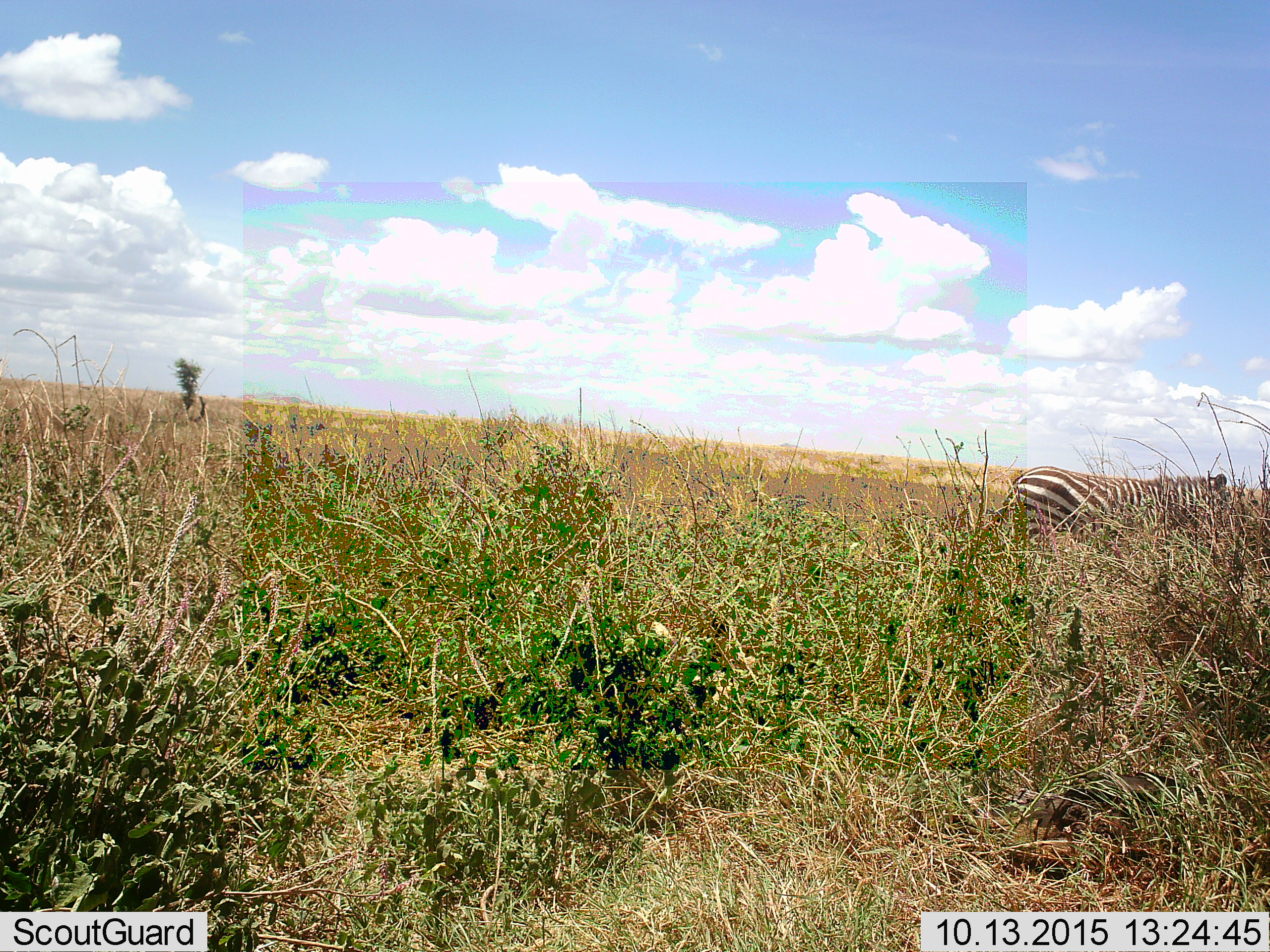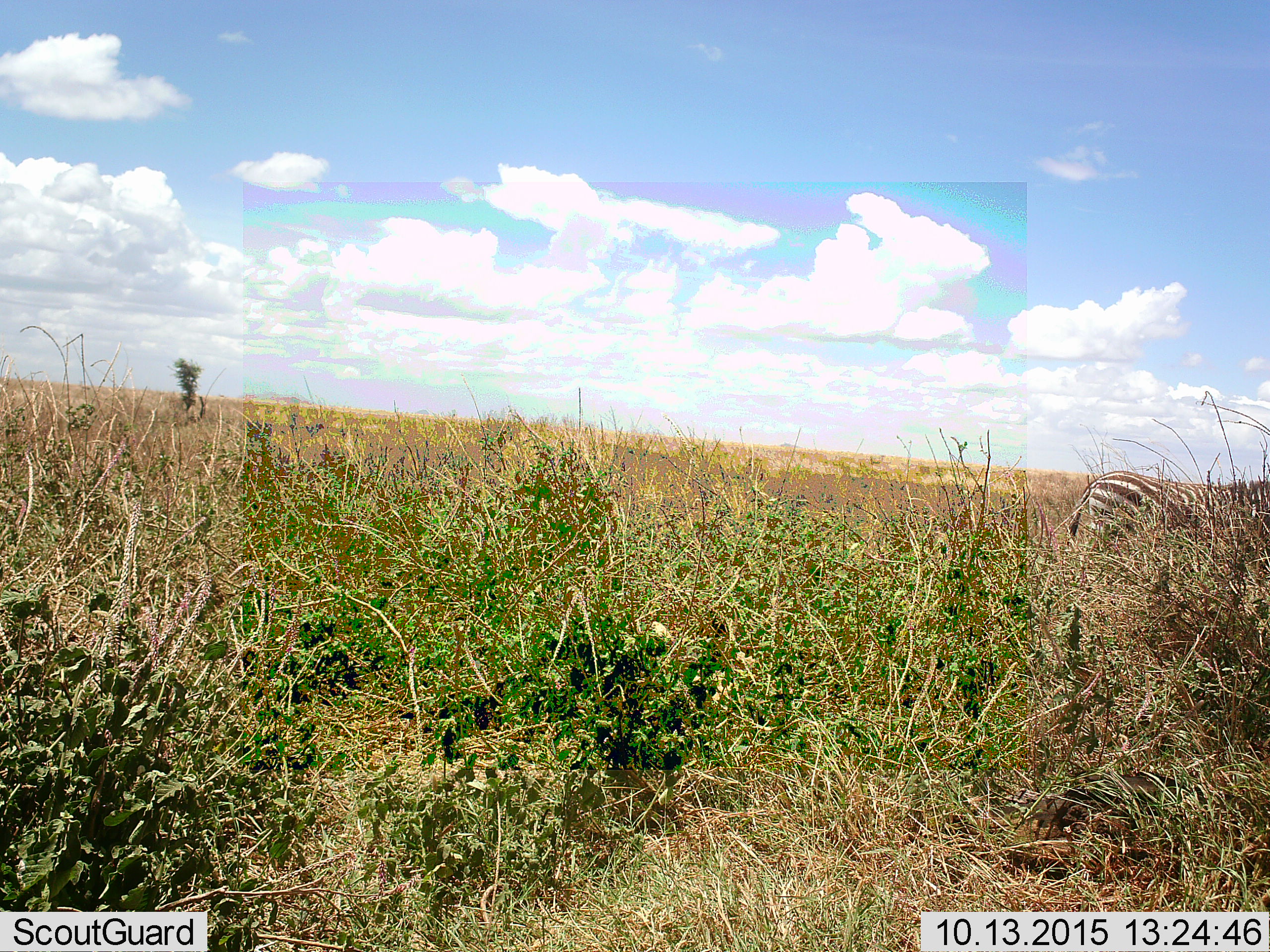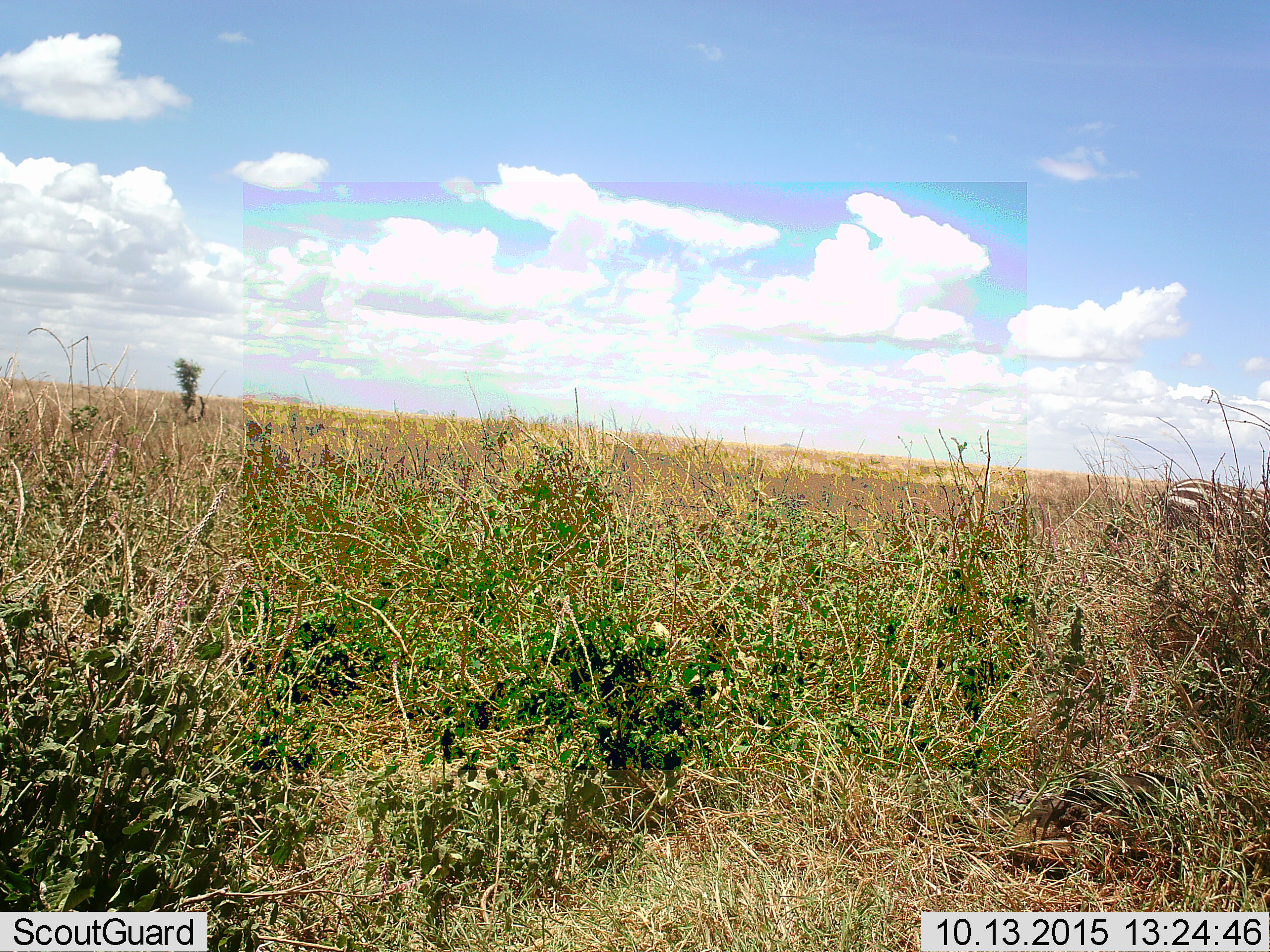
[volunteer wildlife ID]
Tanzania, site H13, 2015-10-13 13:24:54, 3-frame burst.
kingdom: Animalia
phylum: Chordata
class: Mammalia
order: Perissodactyla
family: Equidae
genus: Equus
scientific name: Equus quagga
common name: plains zebra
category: zebra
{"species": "zebra (plains zebra) (Equus quagga)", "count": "1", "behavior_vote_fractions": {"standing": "10%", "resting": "0%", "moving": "80%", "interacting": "0%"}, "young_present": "10%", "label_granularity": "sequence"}